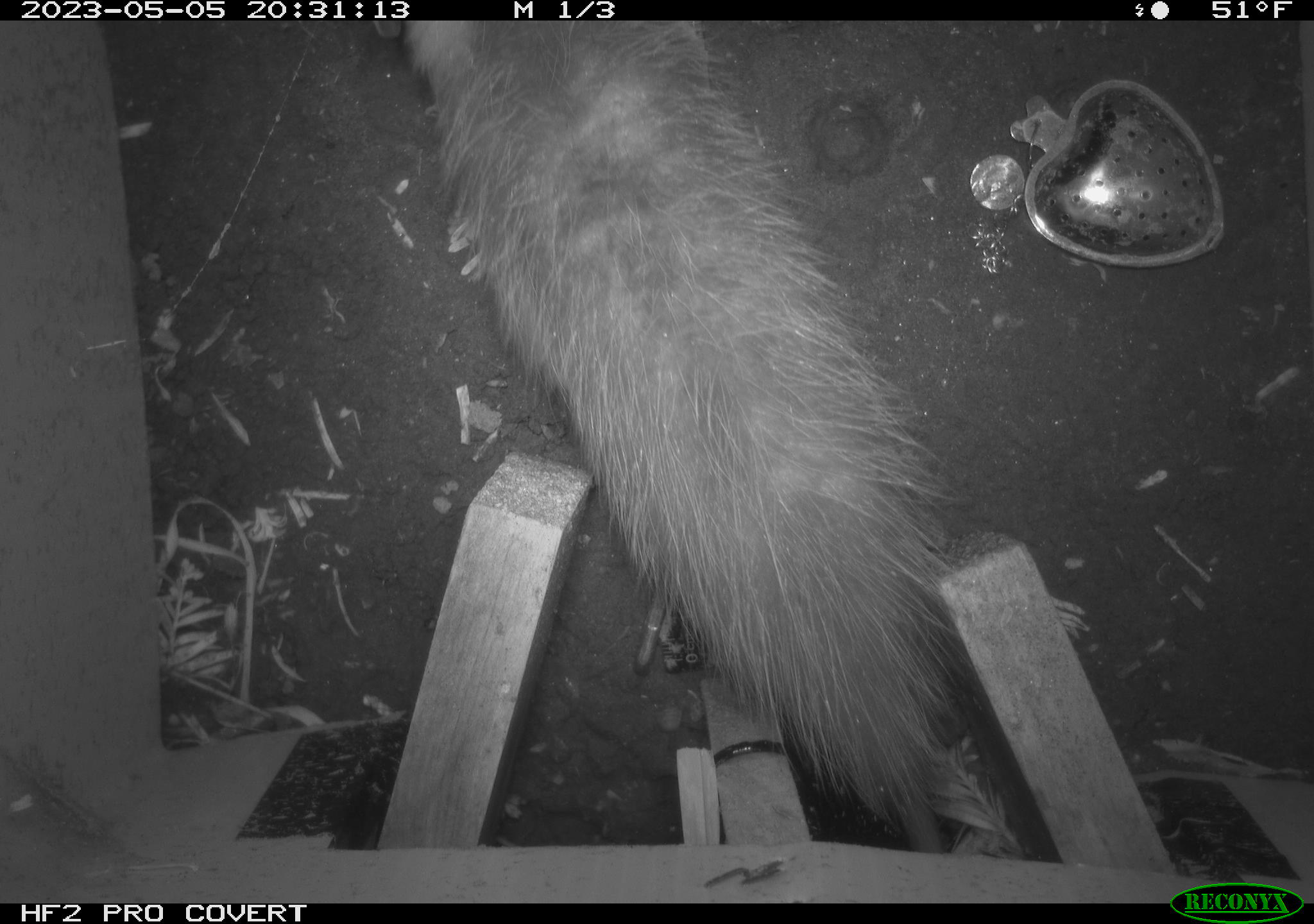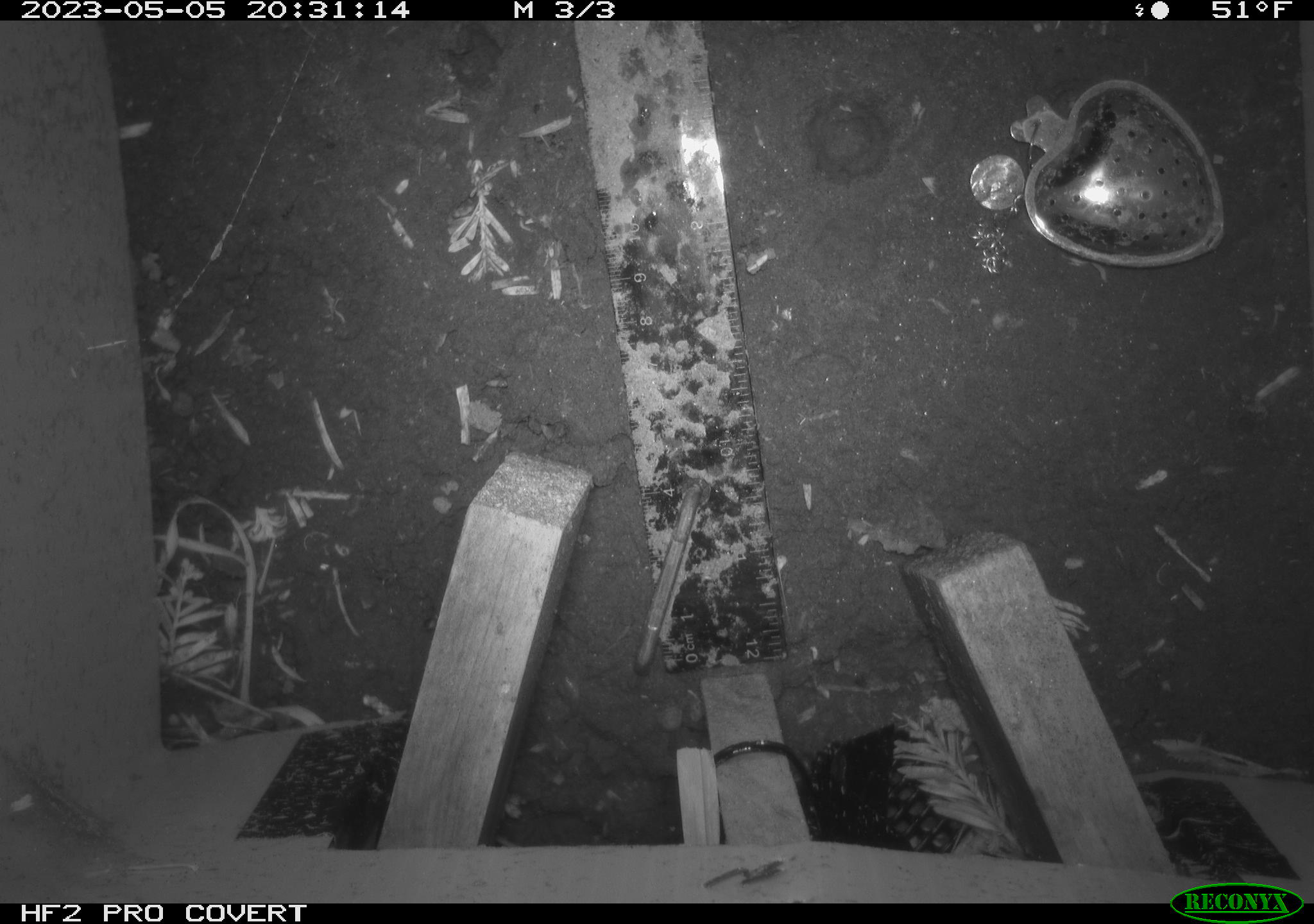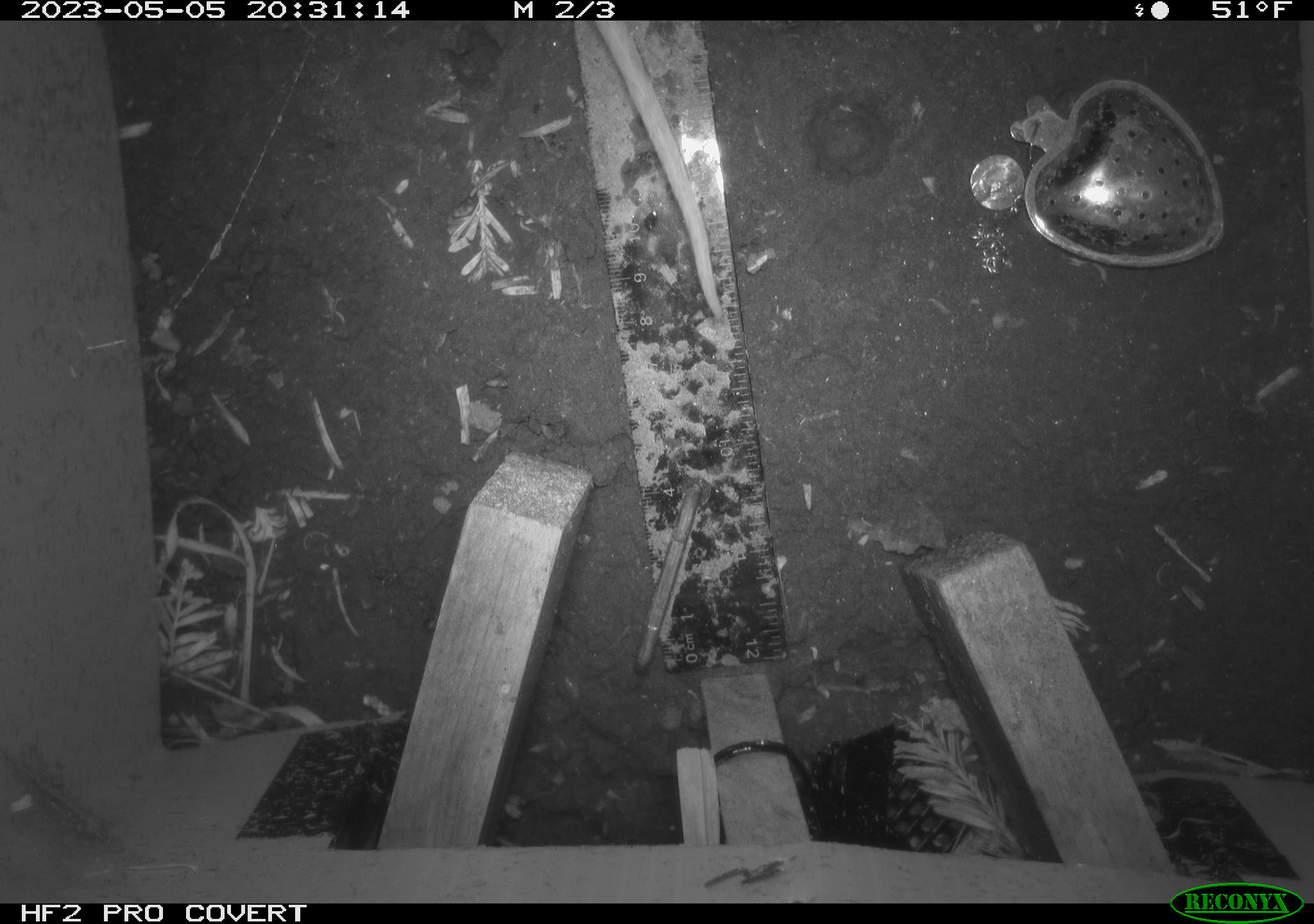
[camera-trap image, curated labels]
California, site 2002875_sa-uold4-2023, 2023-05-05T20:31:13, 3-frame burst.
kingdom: Animalia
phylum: Chordata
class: Mammalia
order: Didelphimorphia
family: Didelphidae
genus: Didelphis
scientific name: Didelphis virginiana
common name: virginia opossum